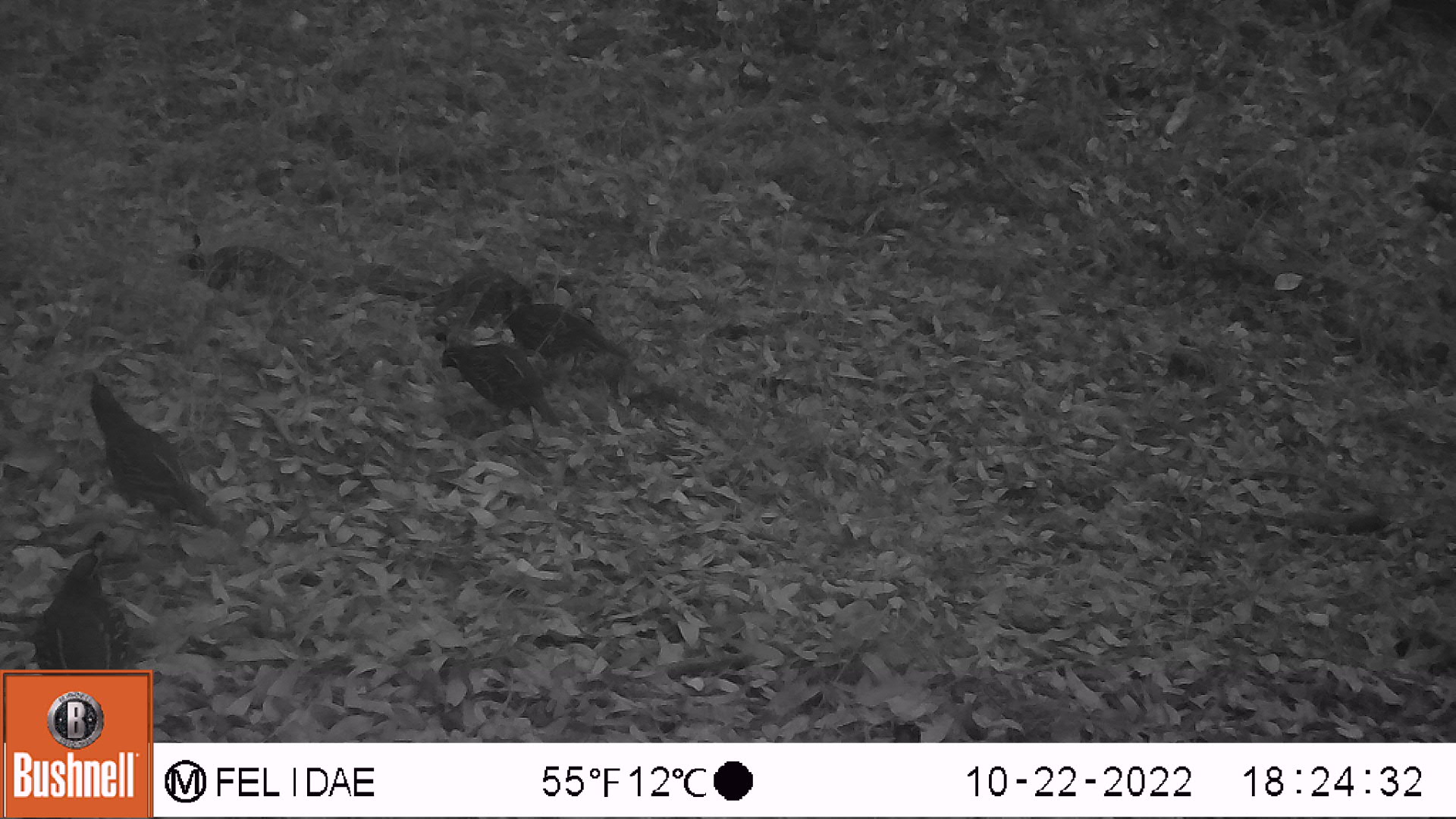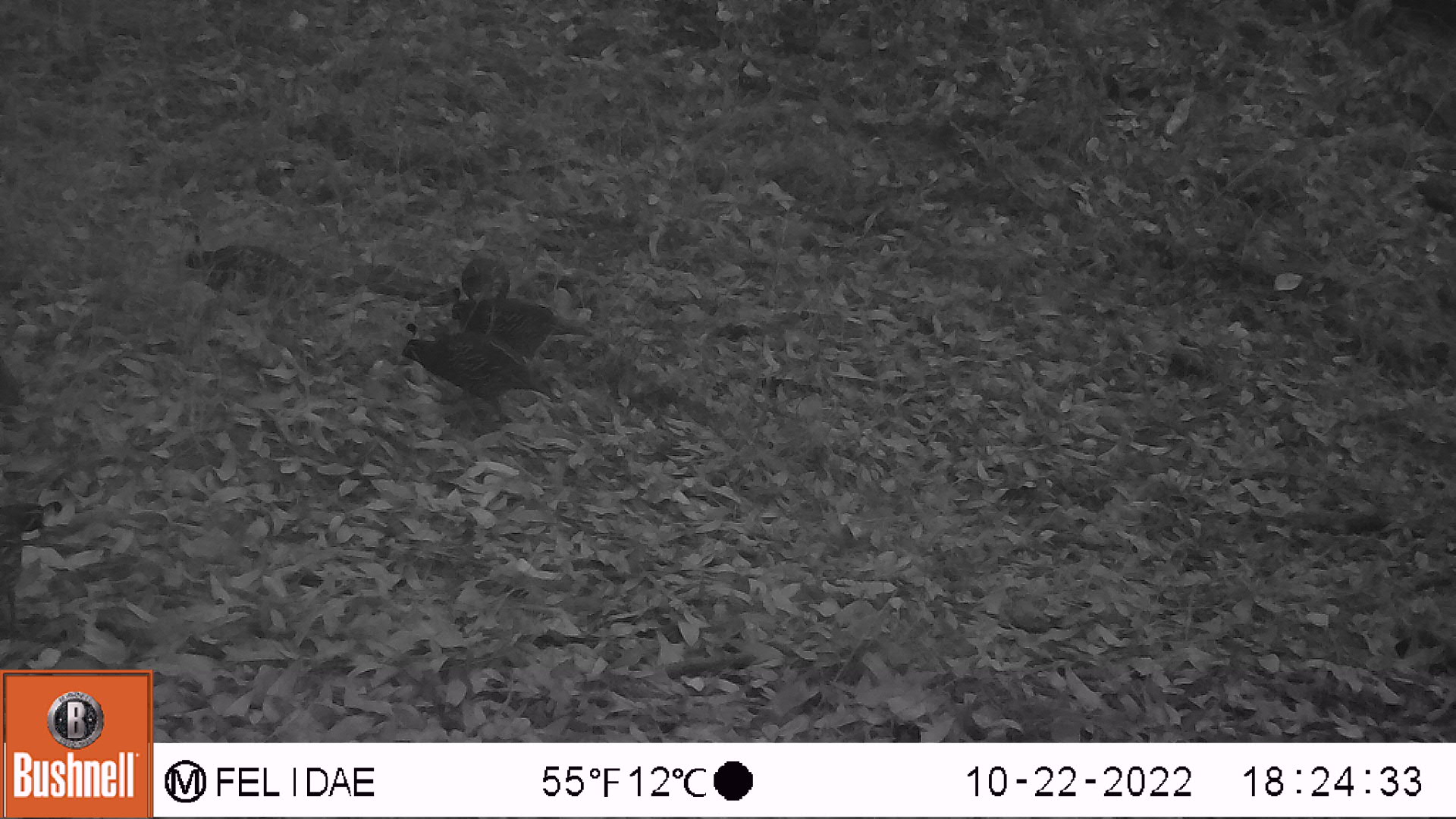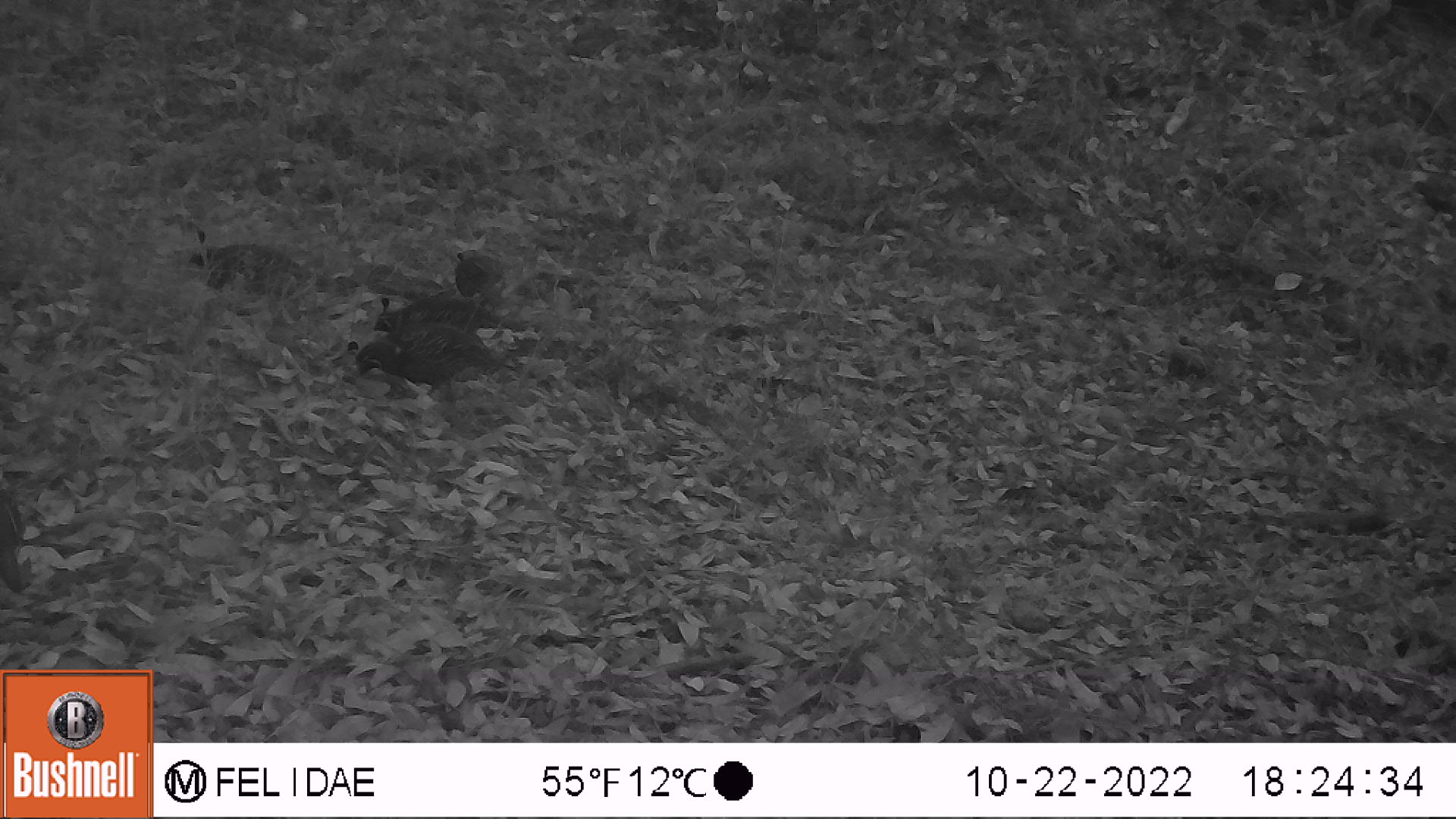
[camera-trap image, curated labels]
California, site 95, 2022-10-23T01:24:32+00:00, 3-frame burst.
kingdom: Animalia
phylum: Chordata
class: Aves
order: Galliformes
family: Odontophoridae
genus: Callipepla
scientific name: Callipepla californica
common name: california quail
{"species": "california quail (Callipepla californica)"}